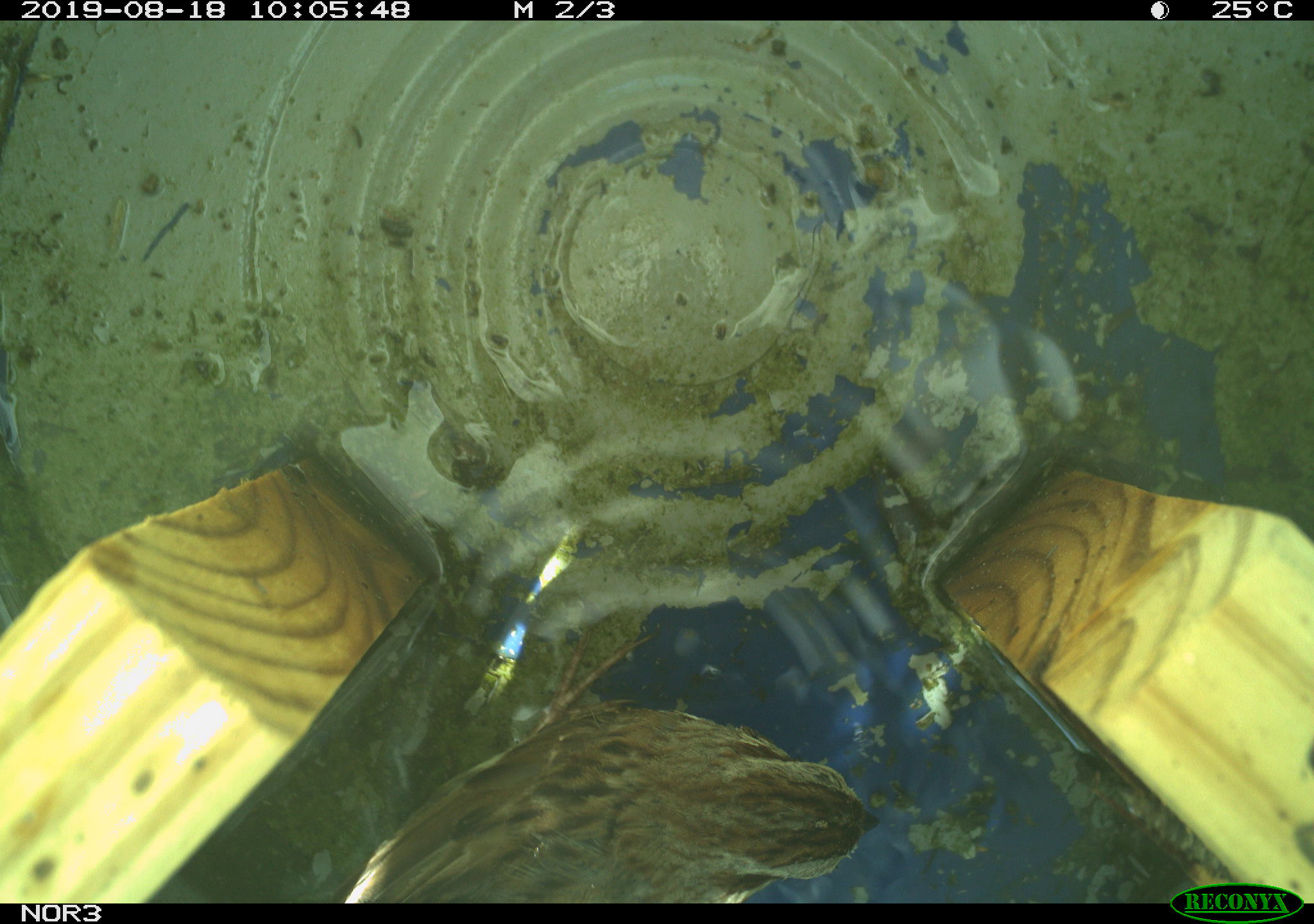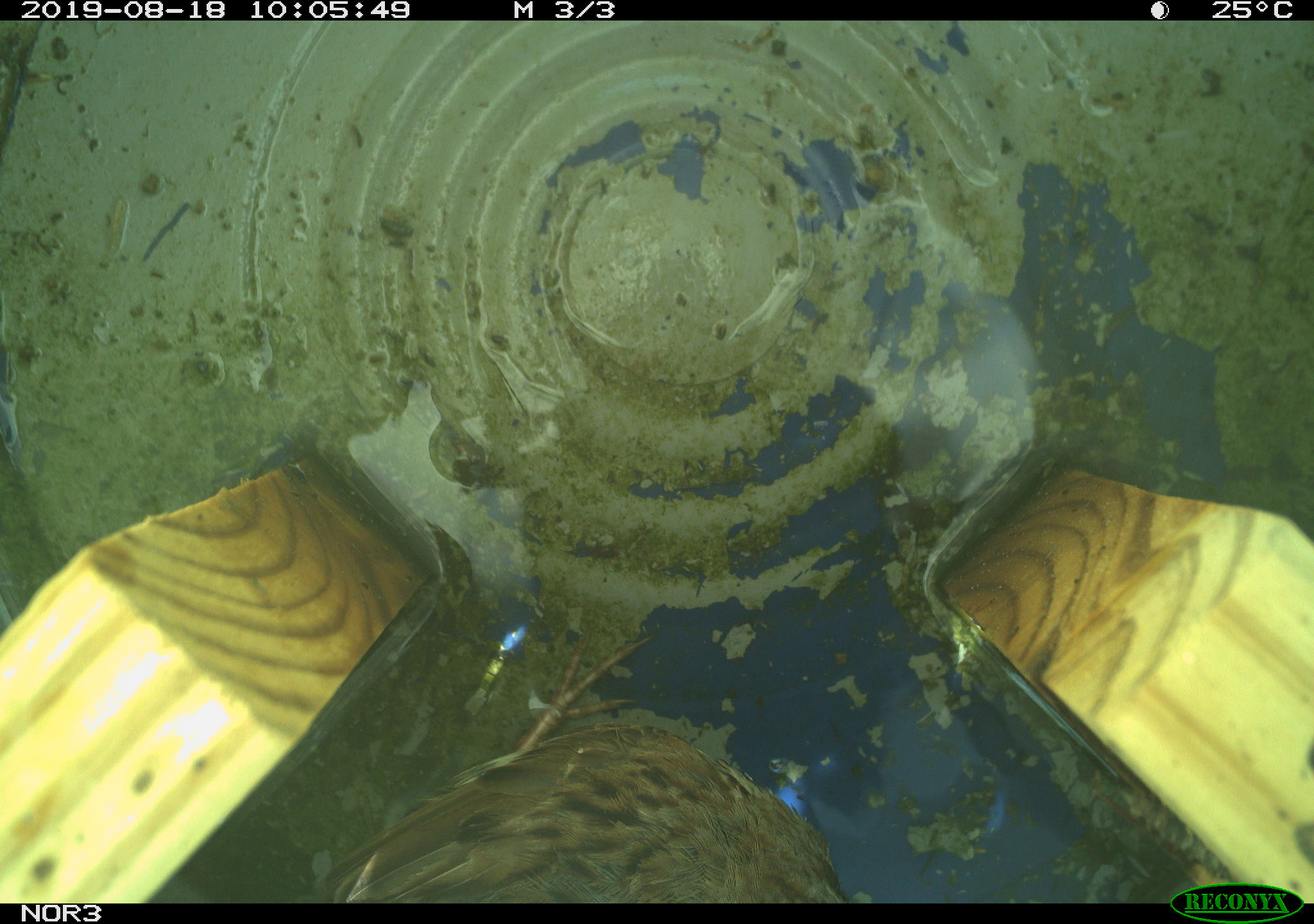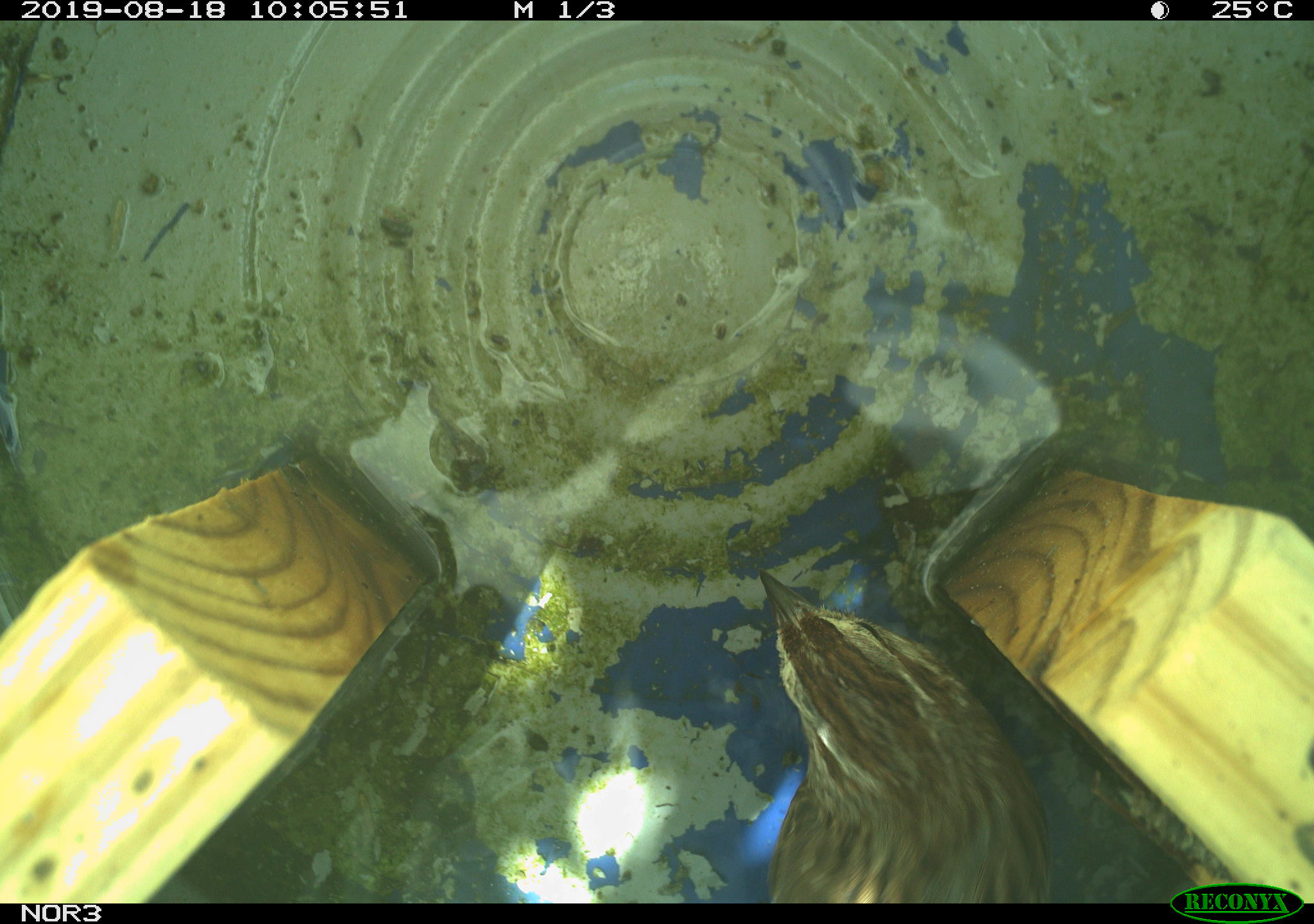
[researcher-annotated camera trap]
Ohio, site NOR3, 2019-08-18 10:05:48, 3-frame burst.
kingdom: Animalia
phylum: Chordata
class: Aves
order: Passeriformes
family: Passerellidae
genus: Melospiza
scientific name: Melospiza melodia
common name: song sparrow